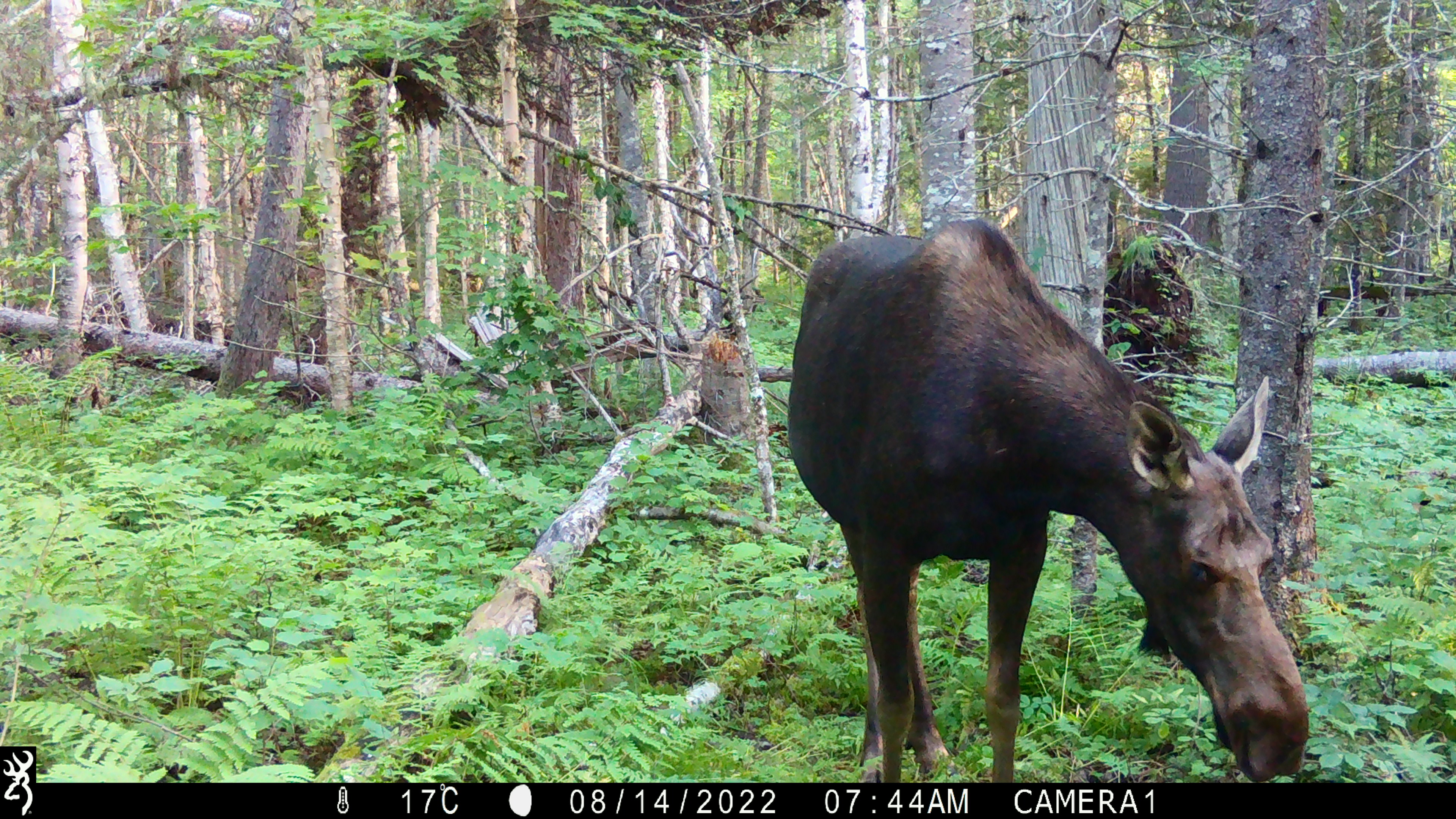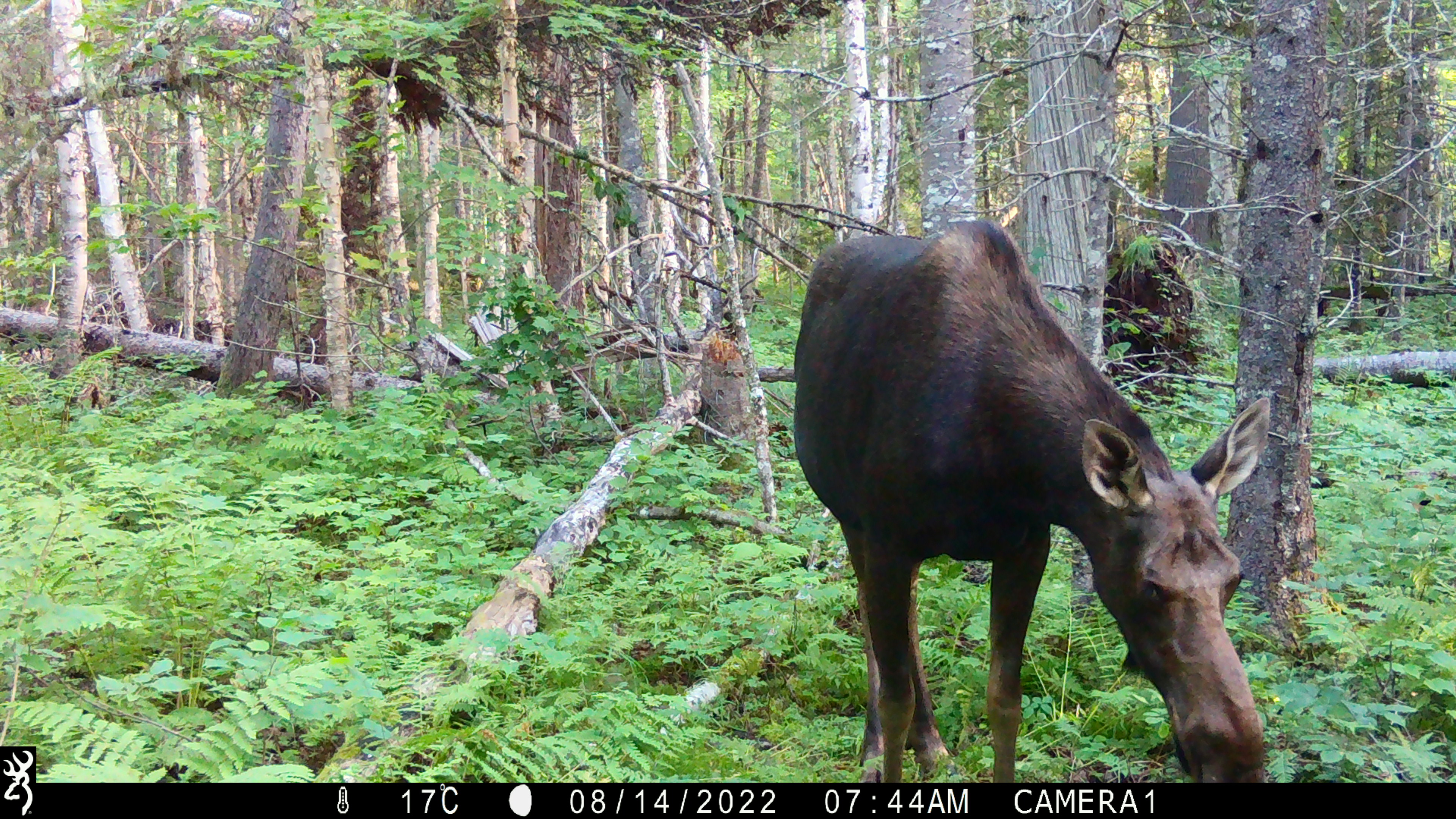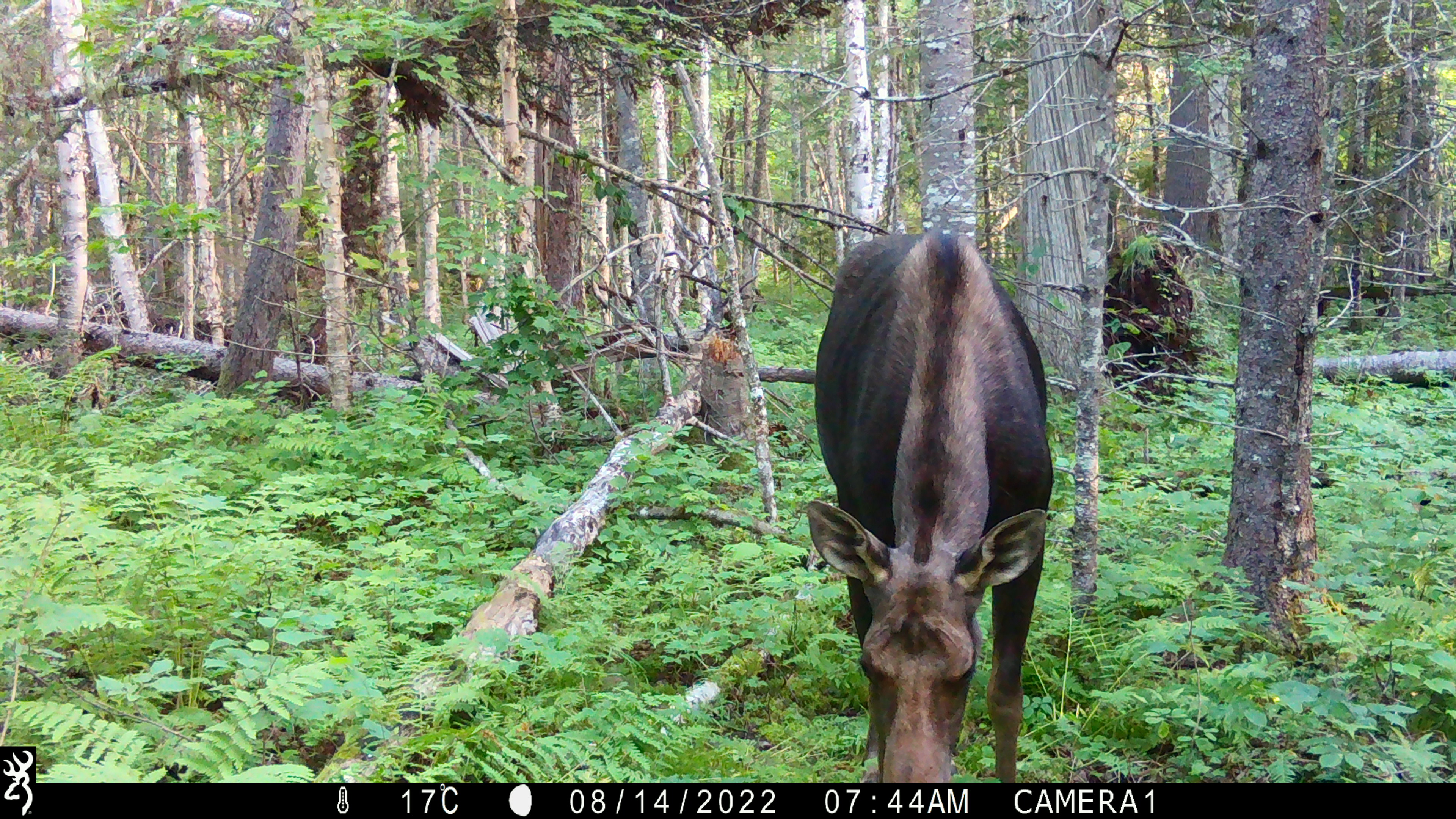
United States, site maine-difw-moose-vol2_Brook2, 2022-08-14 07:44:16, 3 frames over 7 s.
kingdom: Animalia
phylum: Chordata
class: Mammalia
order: Artiodactyla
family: Cervidae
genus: Alces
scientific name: Alces alces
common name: moose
Moose (Alces alces).